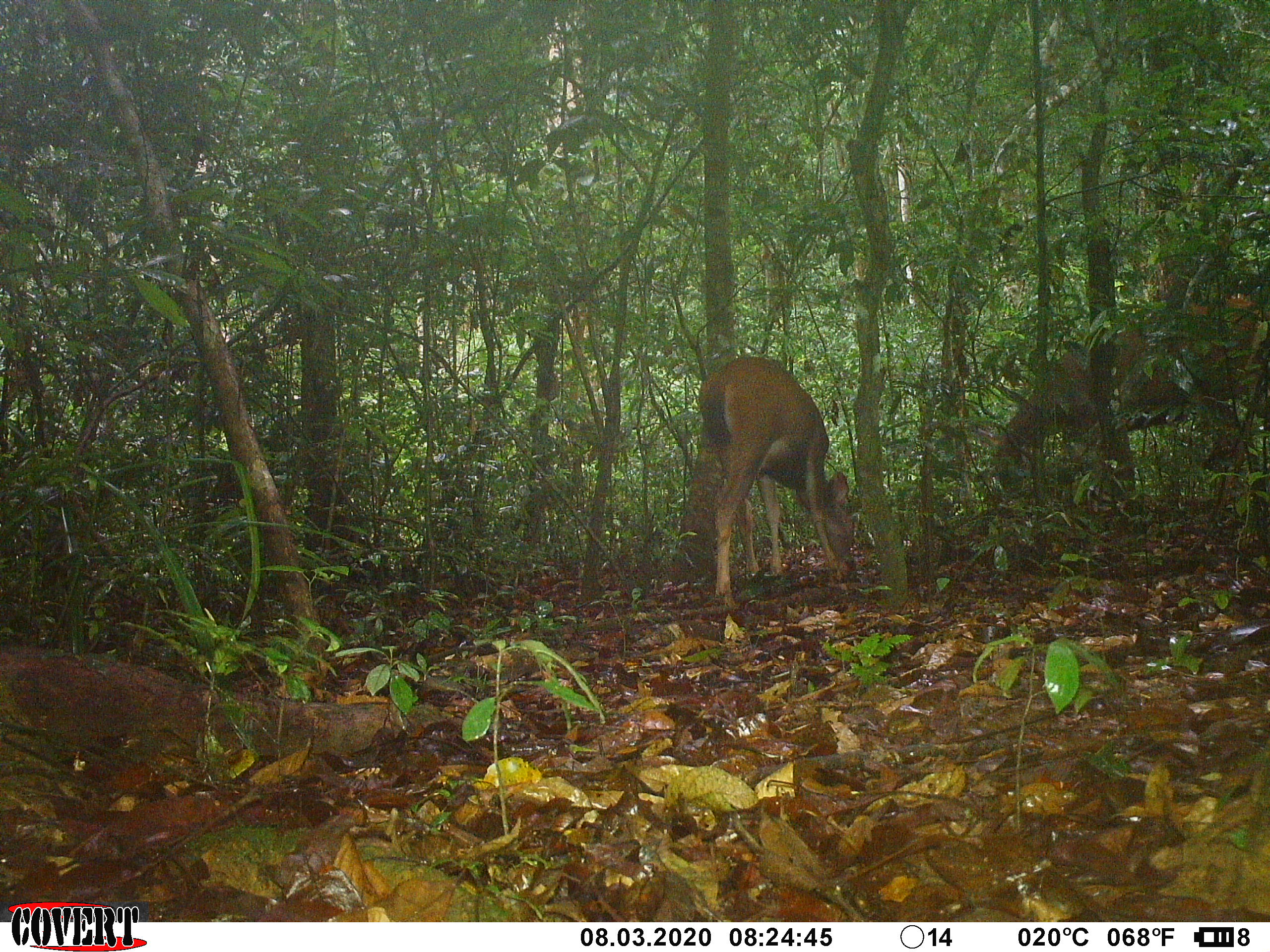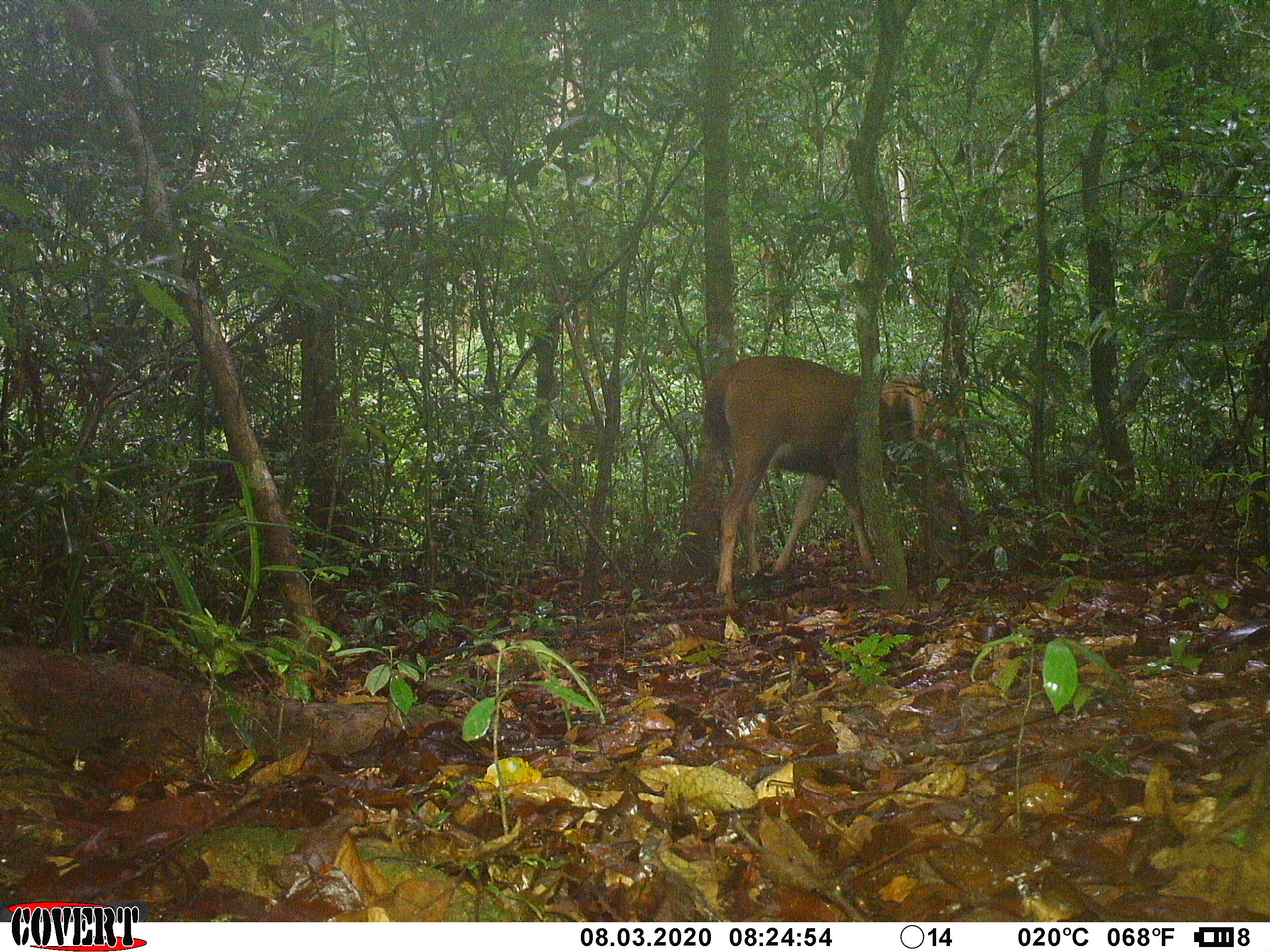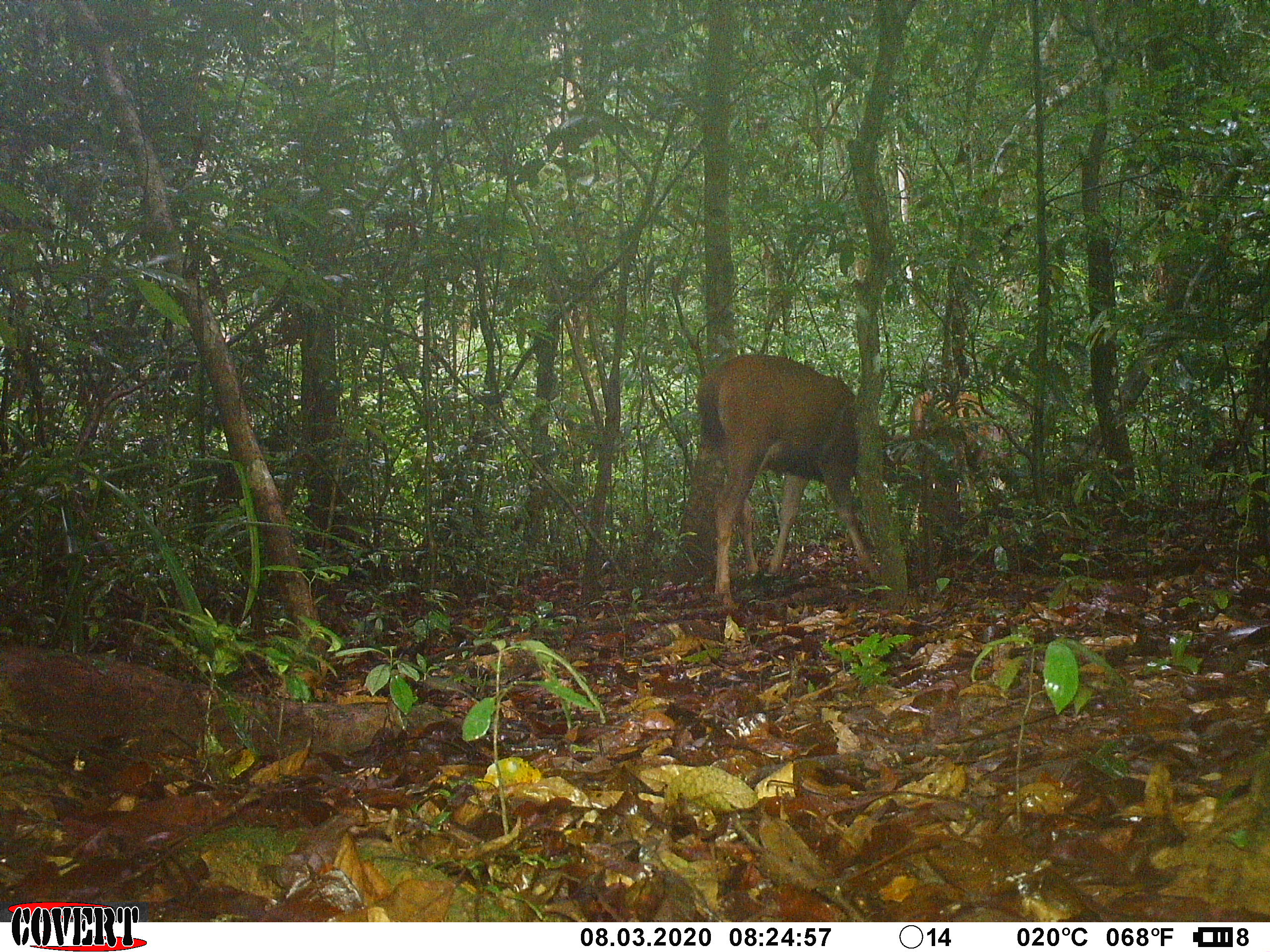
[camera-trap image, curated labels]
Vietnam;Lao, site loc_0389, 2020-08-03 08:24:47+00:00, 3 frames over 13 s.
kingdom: Animalia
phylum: Chordata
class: Mammalia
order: Artiodactyla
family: Cervidae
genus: Rusa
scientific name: Rusa unicolor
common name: sambar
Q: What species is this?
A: Sambar (Rusa unicolor).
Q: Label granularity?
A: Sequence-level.